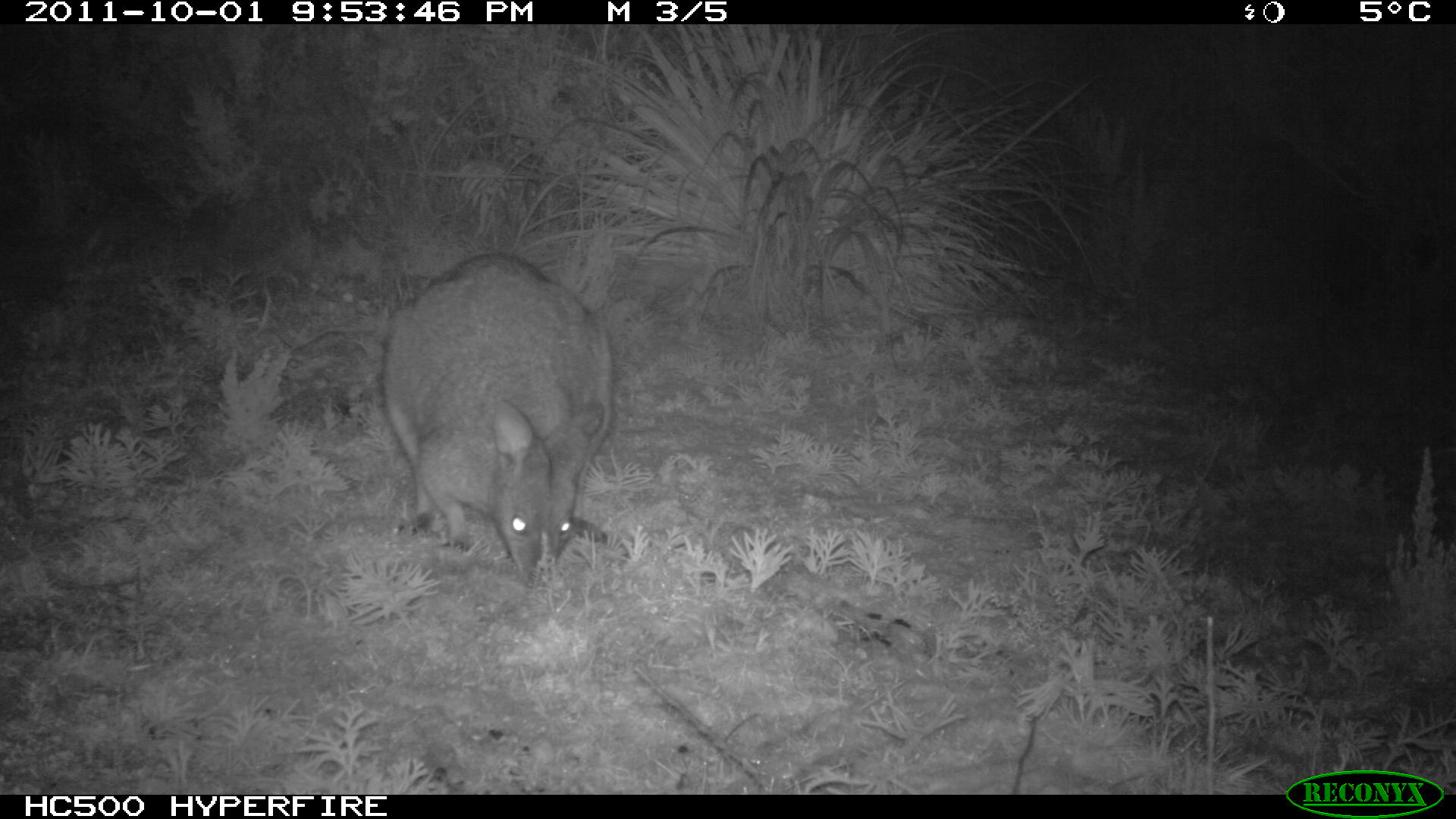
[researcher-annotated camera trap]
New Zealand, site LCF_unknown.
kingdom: Animalia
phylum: Chordata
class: Mammalia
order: Diprotodontia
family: Macropodidae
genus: Notamacropus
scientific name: Notamacropus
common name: wallaby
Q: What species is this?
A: Wallaby (Notamacropus).